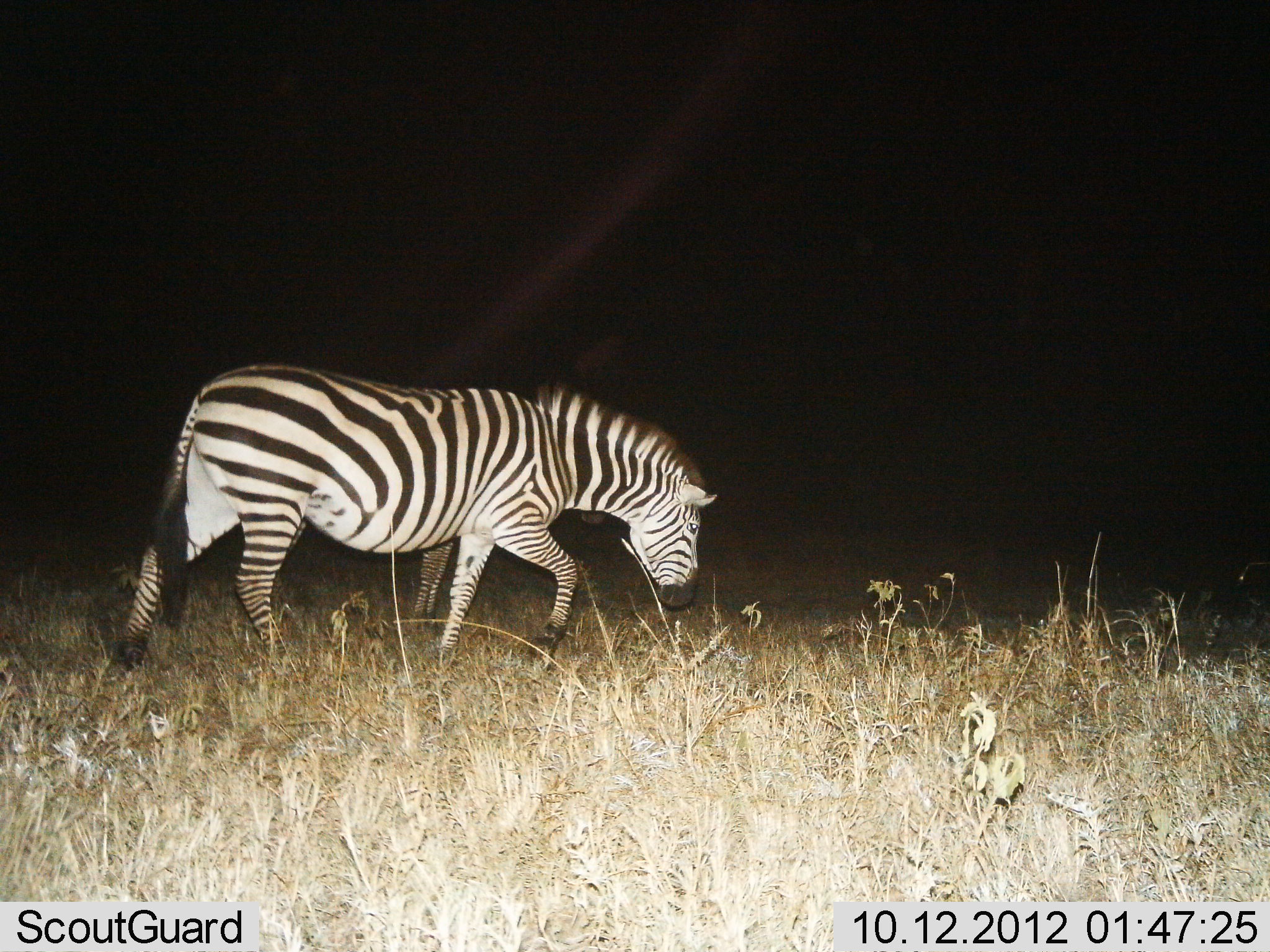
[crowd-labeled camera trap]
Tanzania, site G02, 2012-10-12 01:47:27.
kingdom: Animalia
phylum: Chordata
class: Mammalia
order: Perissodactyla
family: Equidae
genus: Equus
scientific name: Equus quagga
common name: plains zebra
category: zebra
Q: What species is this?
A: Zebra (plains zebra) (Equus quagga).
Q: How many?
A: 2.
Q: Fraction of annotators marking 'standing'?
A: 10%.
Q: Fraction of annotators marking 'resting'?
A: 0%.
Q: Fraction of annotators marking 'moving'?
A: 100%.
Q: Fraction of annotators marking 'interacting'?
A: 0%.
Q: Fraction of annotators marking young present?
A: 10%.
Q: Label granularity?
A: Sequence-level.